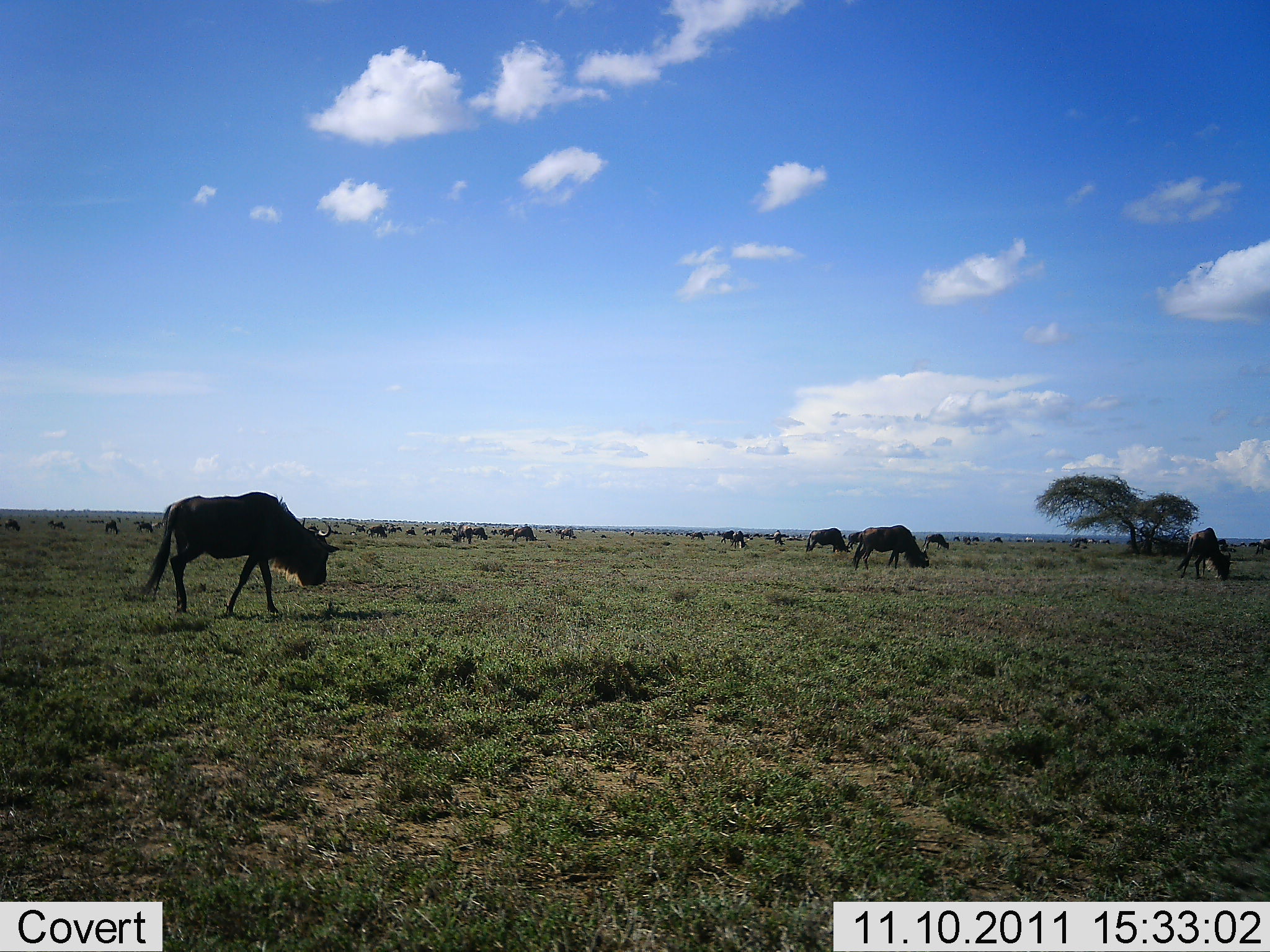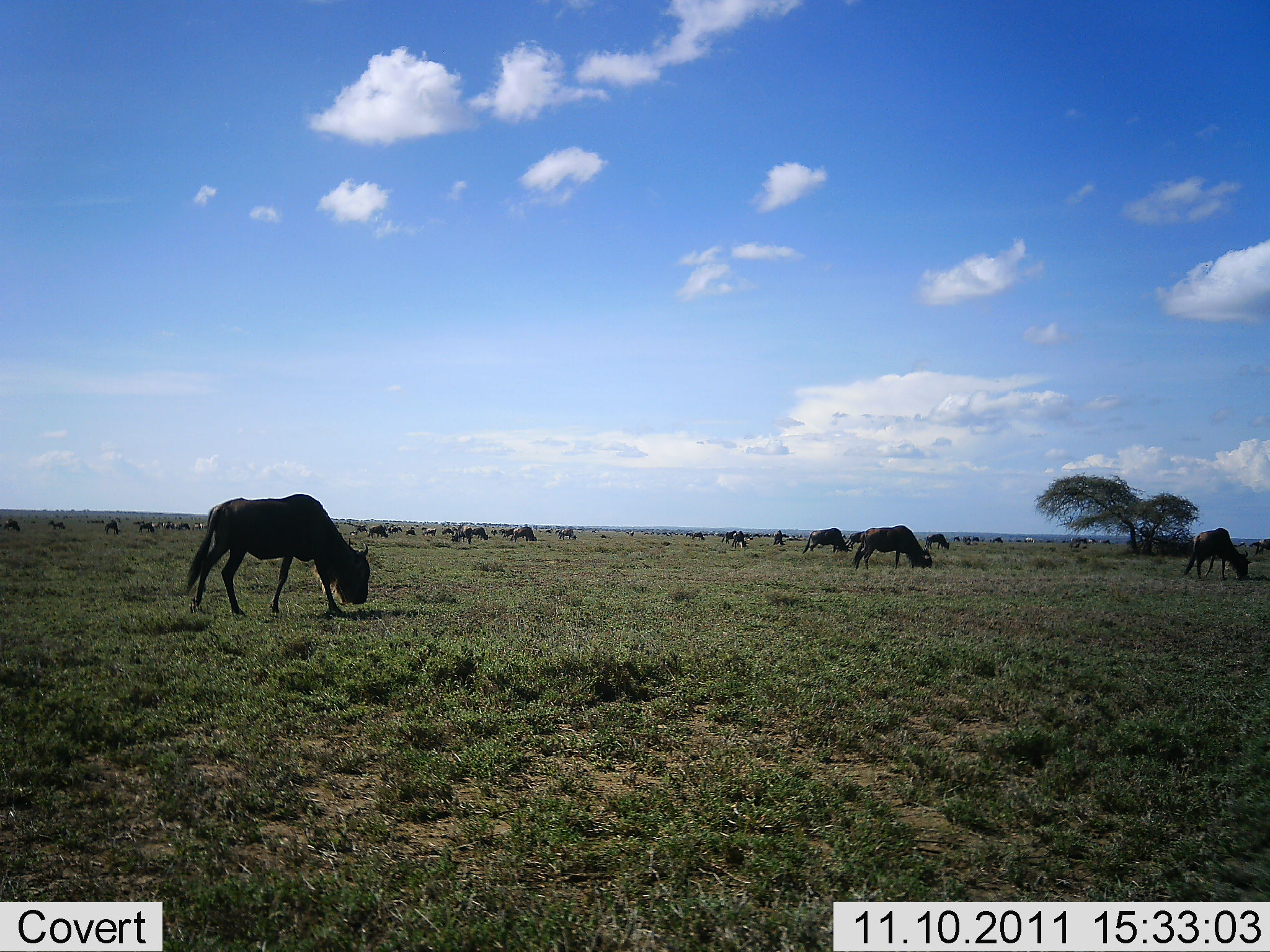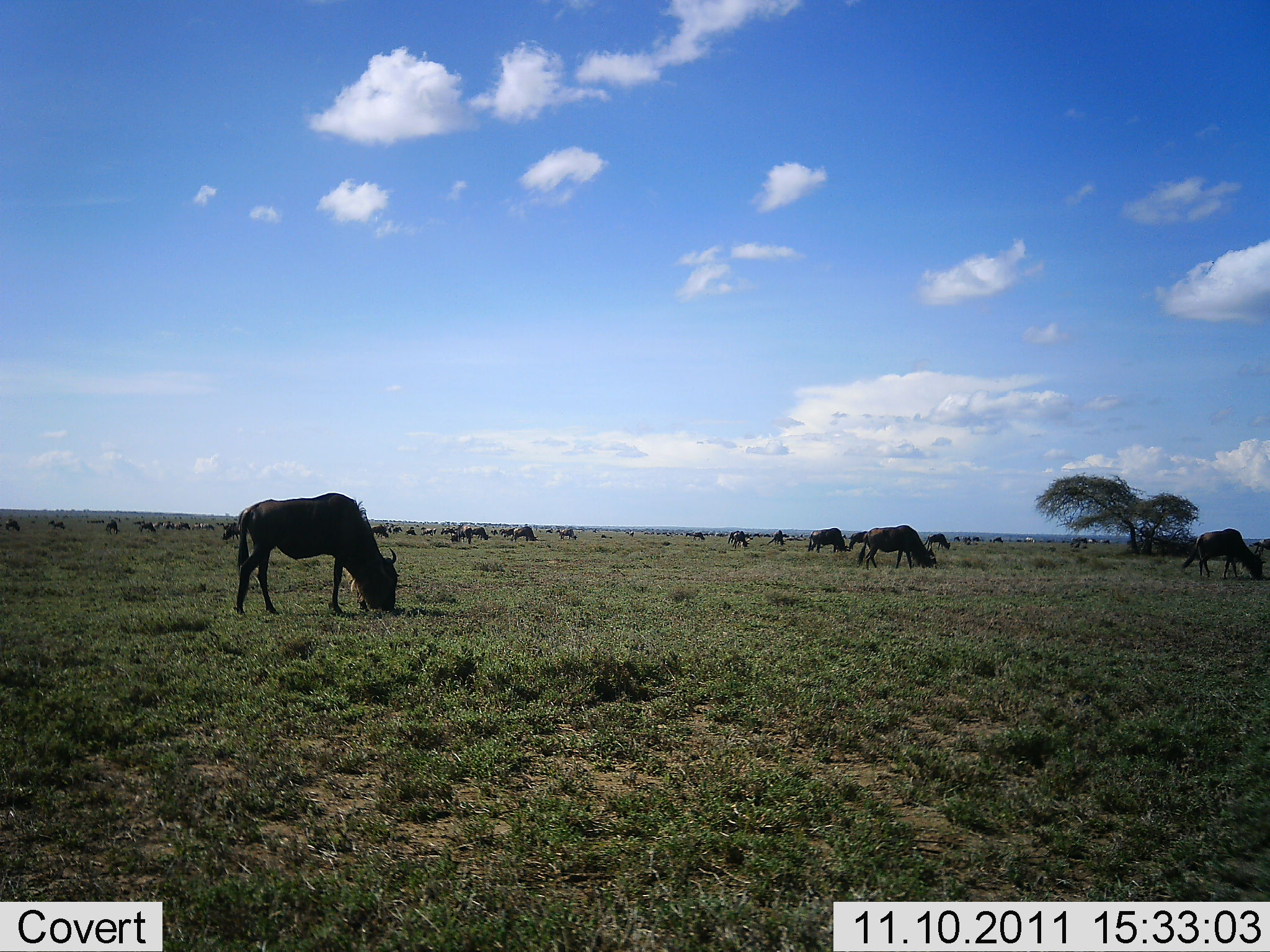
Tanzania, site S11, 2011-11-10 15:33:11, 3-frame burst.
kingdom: Animalia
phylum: Chordata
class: Mammalia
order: Artiodactyla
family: Bovidae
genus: Connochaetes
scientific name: Connochaetes taurinus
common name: blue wildebeest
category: wildebeest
Wildebeest (blue wildebeest) (Connochaetes taurinus), count 11-50. Behavior (volunteer vote fractions): standing 61%, resting 0%, moving 56%, interacting 0%. Young present (vote fraction): 0%. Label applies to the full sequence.